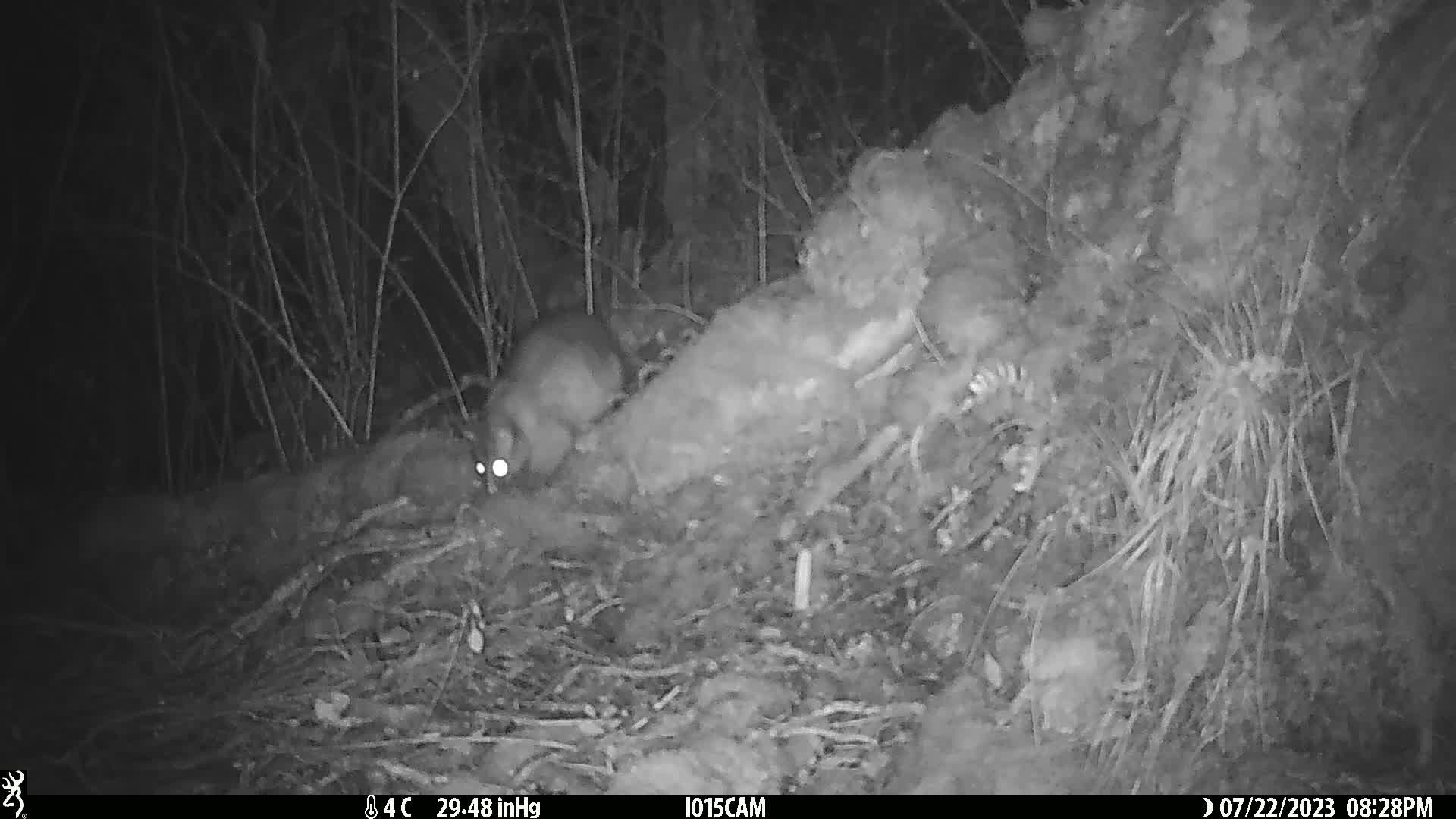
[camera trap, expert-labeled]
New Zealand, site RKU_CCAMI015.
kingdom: Animalia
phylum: Chordata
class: Mammalia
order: Diprotodontia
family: Phalangeridae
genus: Trichosurus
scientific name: Trichosurus vulpecula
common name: common brushtail possum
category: possum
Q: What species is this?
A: Possum (common brushtail possum) (Trichosurus vulpecula).